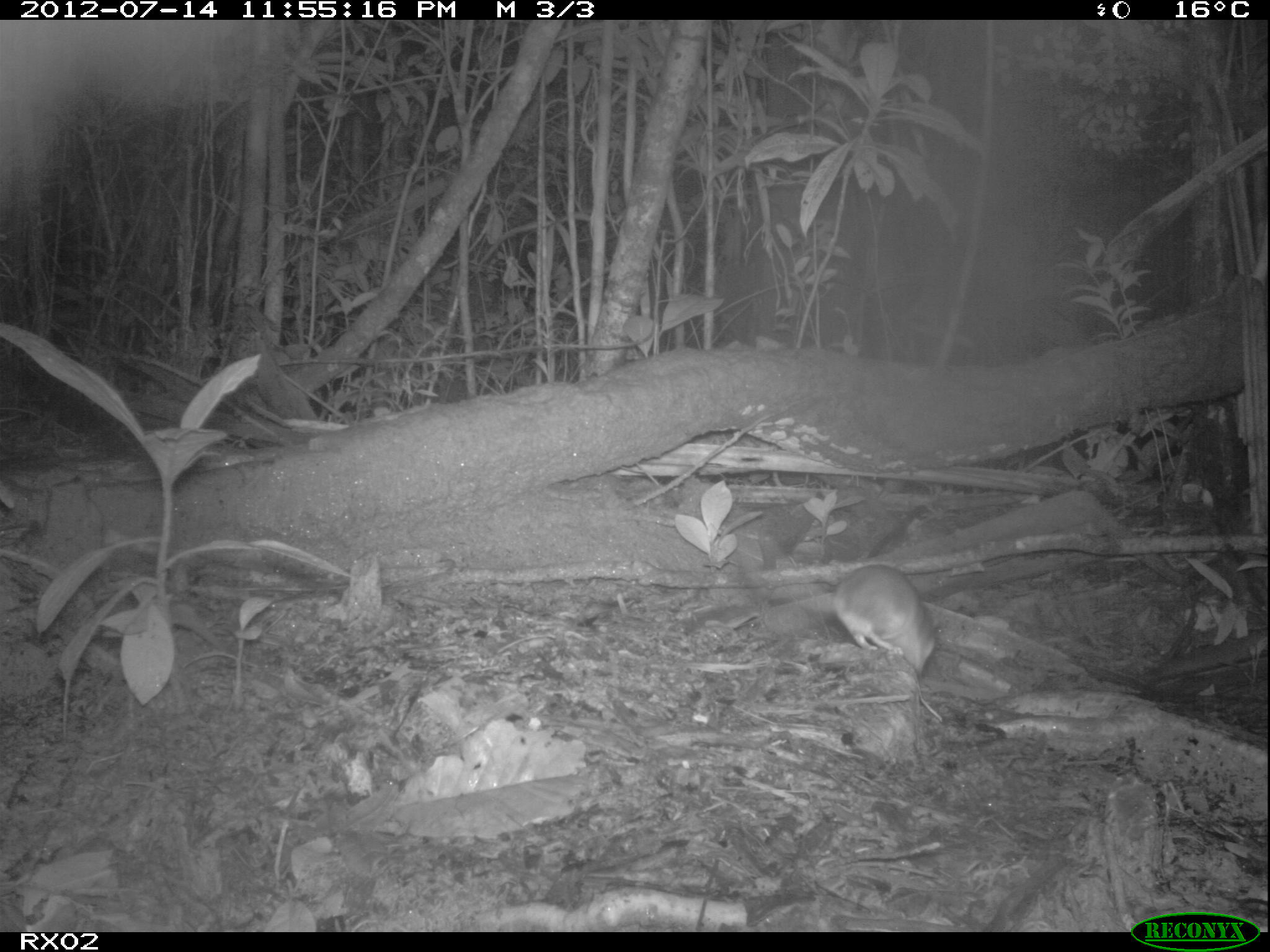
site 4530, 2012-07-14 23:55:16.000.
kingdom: Animalia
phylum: Chordata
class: Mammalia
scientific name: Mammalia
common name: mammals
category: small mammal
Small mammal (mammals) (Mammalia), count 1.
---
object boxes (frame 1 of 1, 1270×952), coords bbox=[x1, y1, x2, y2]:
small mammal: bbox=[830, 562, 943, 722]